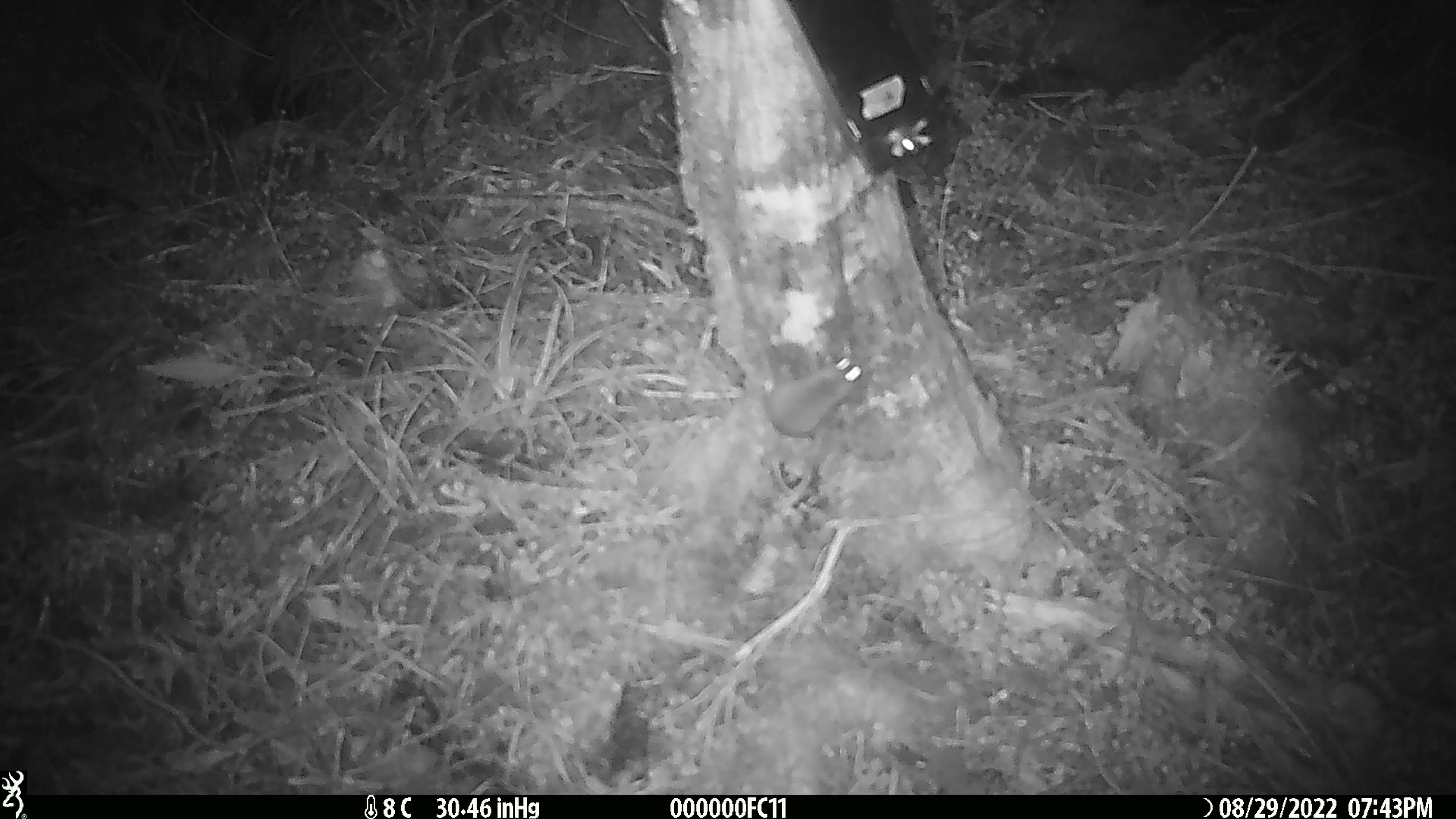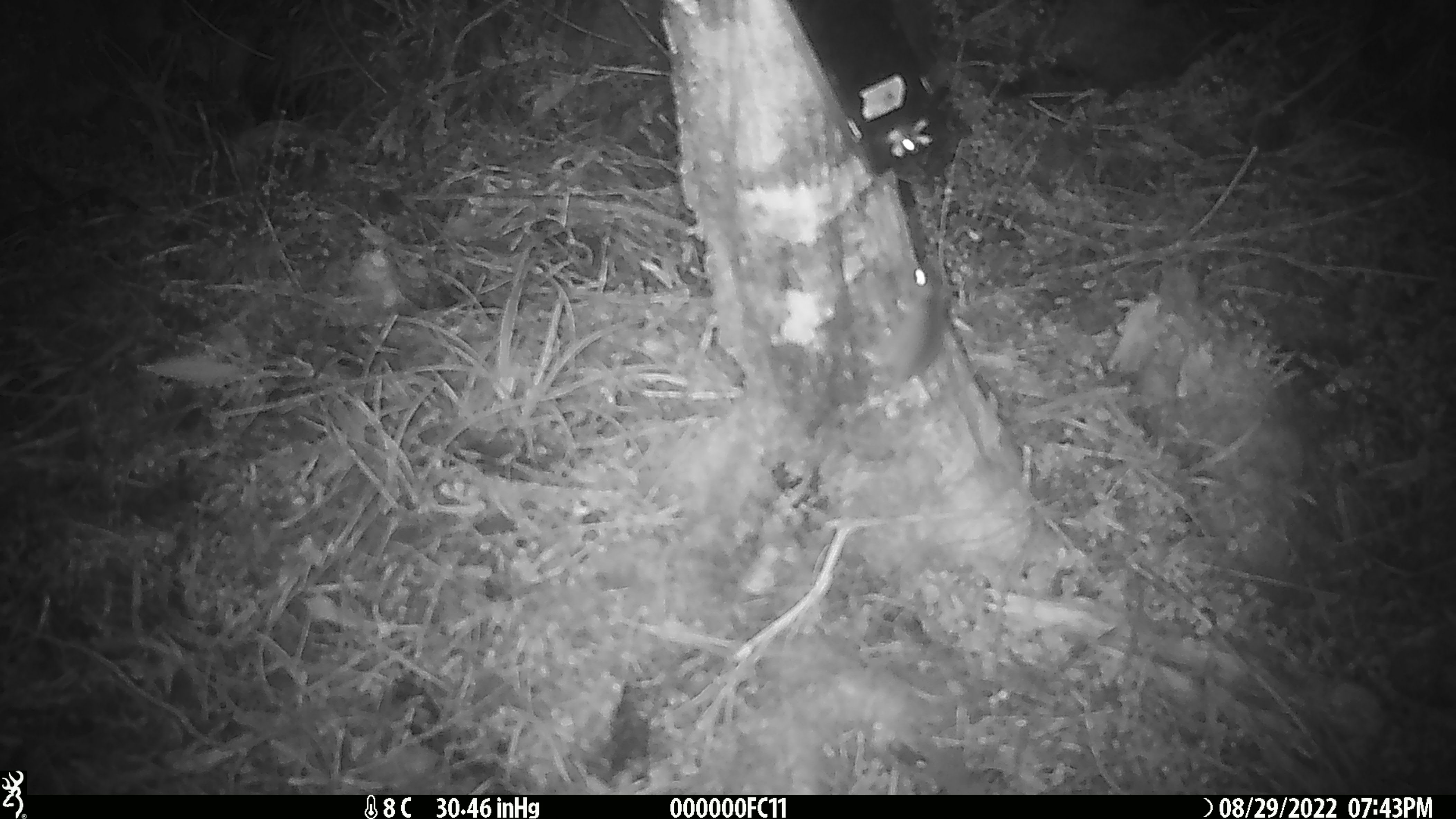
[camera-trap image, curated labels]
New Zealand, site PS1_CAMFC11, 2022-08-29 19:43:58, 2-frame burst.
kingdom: Animalia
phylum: Chordata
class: Mammalia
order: Rodentia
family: Muridae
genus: Mus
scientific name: Mus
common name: mouse